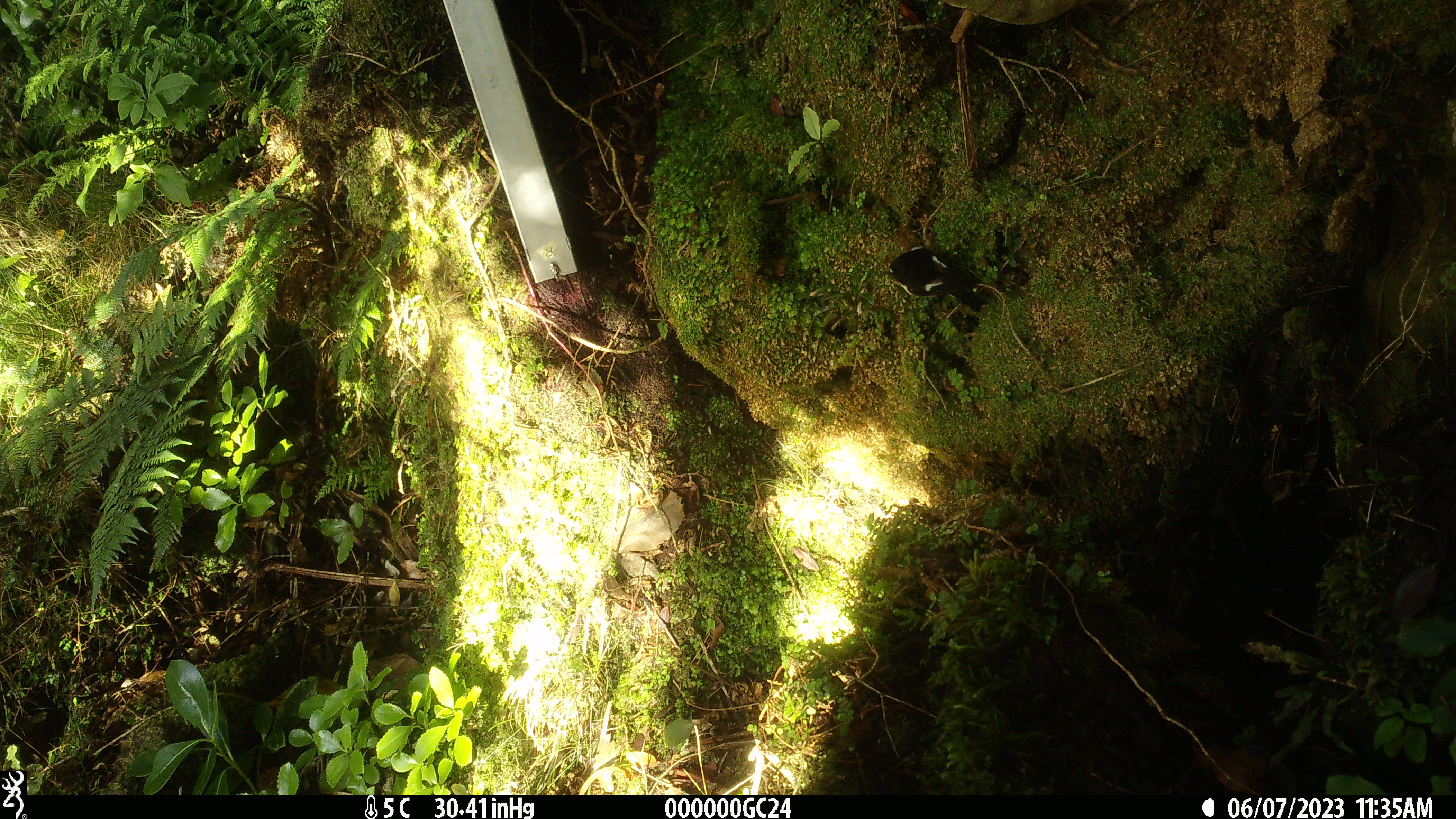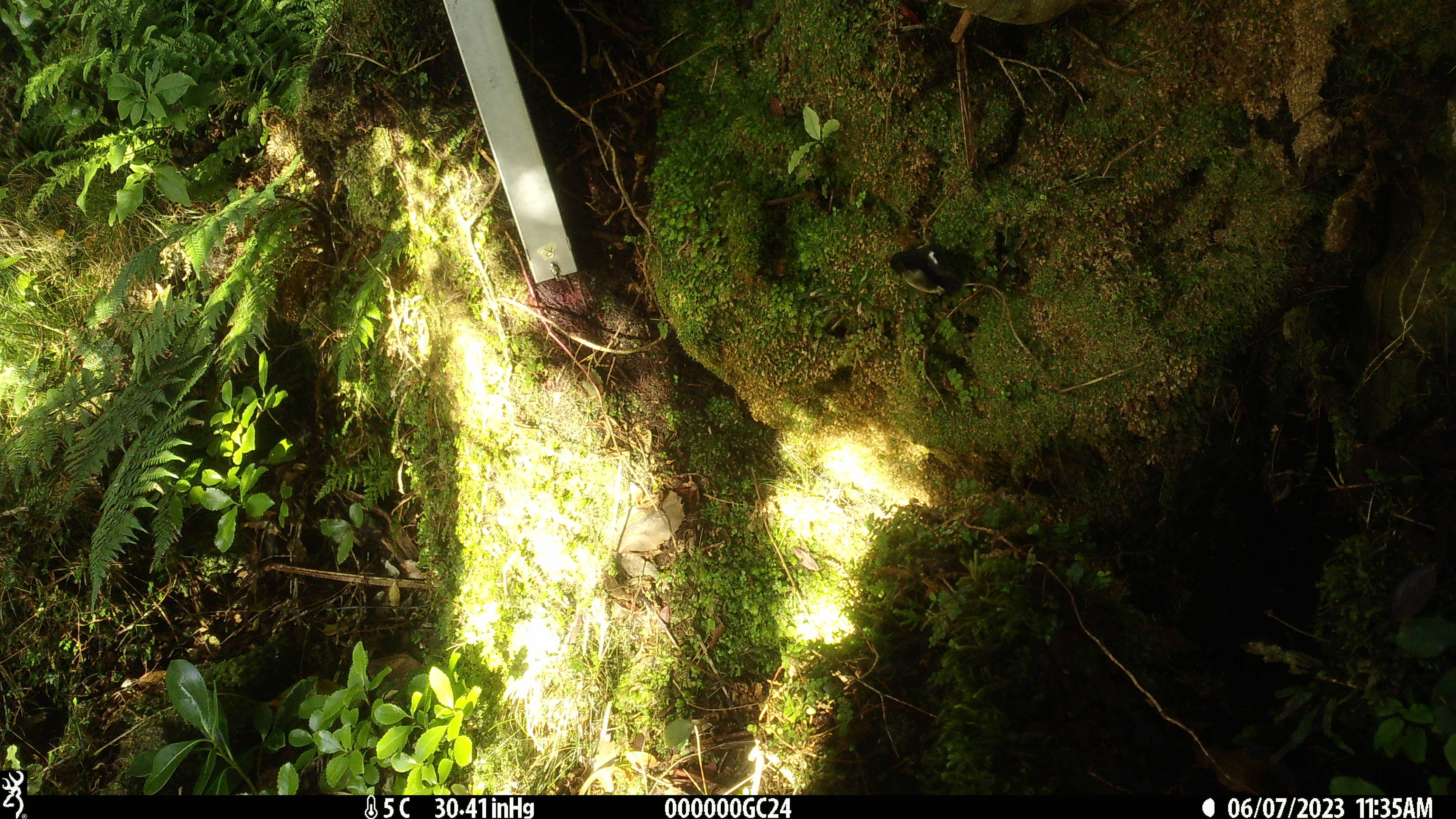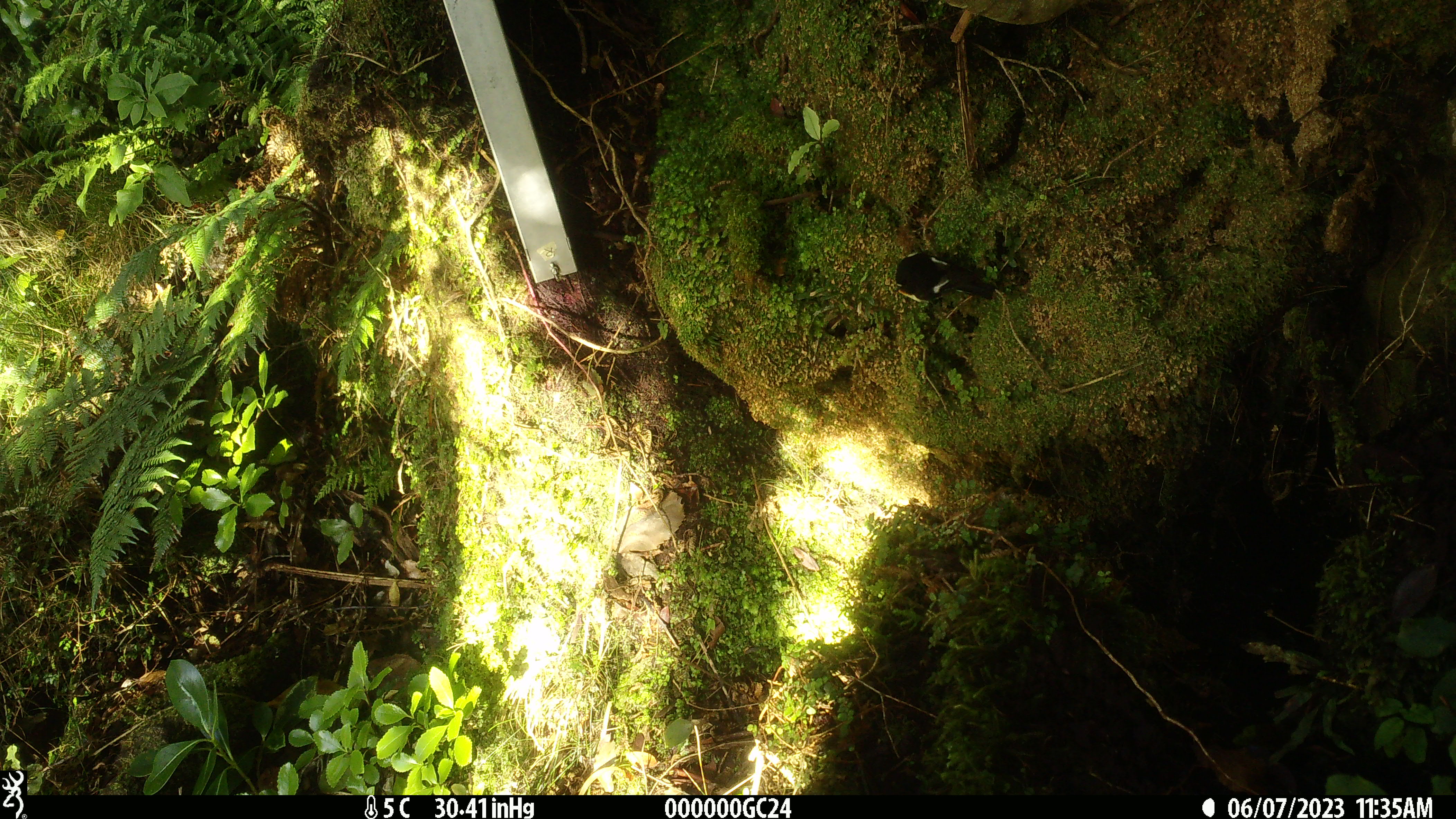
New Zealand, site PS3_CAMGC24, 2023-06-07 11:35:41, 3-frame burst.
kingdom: Animalia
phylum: Chordata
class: Aves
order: Passeriformes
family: Petroicidae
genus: Petroica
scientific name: Petroica macrocephala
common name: tomtit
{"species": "tomtit (Petroica macrocephala)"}